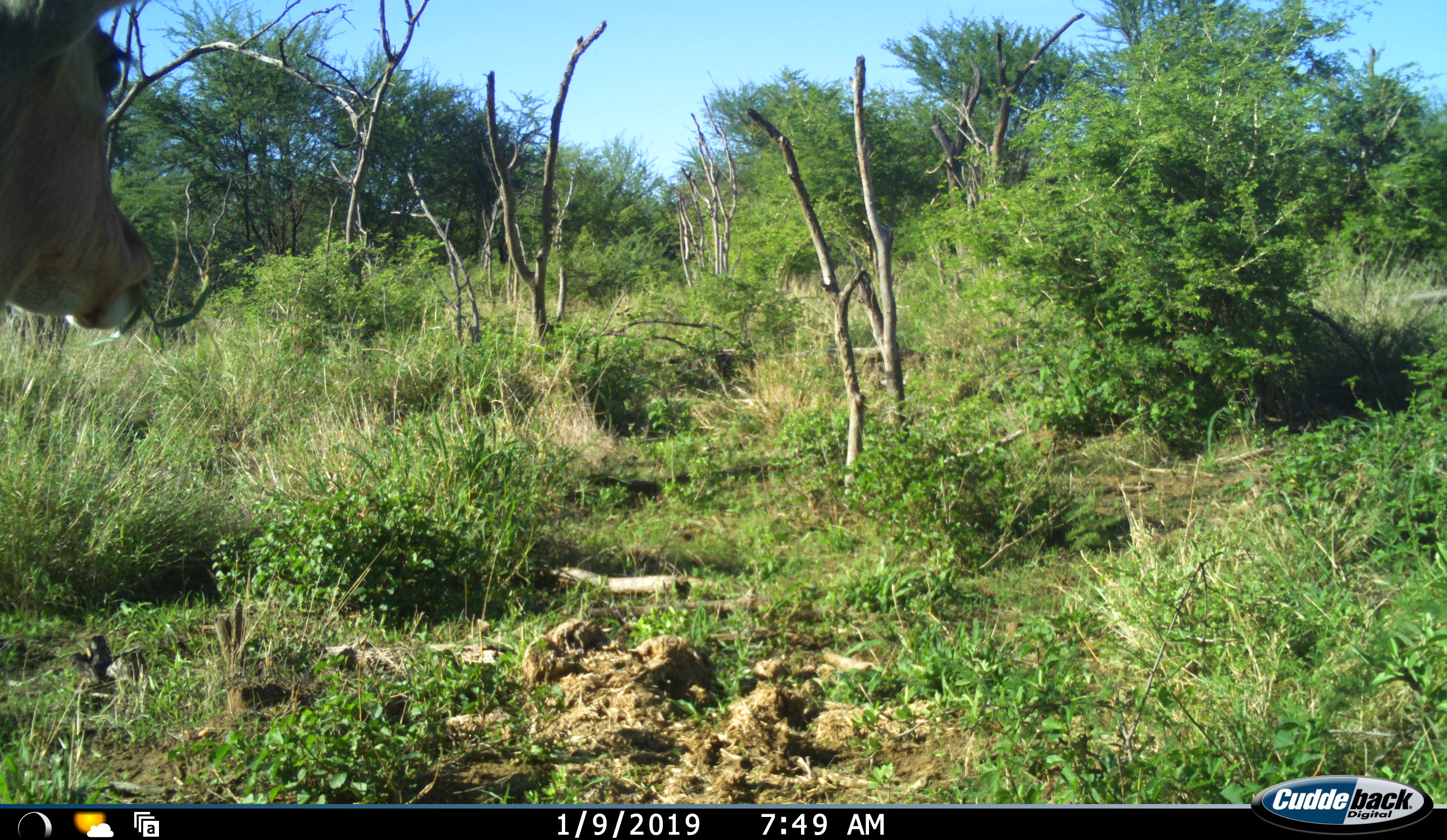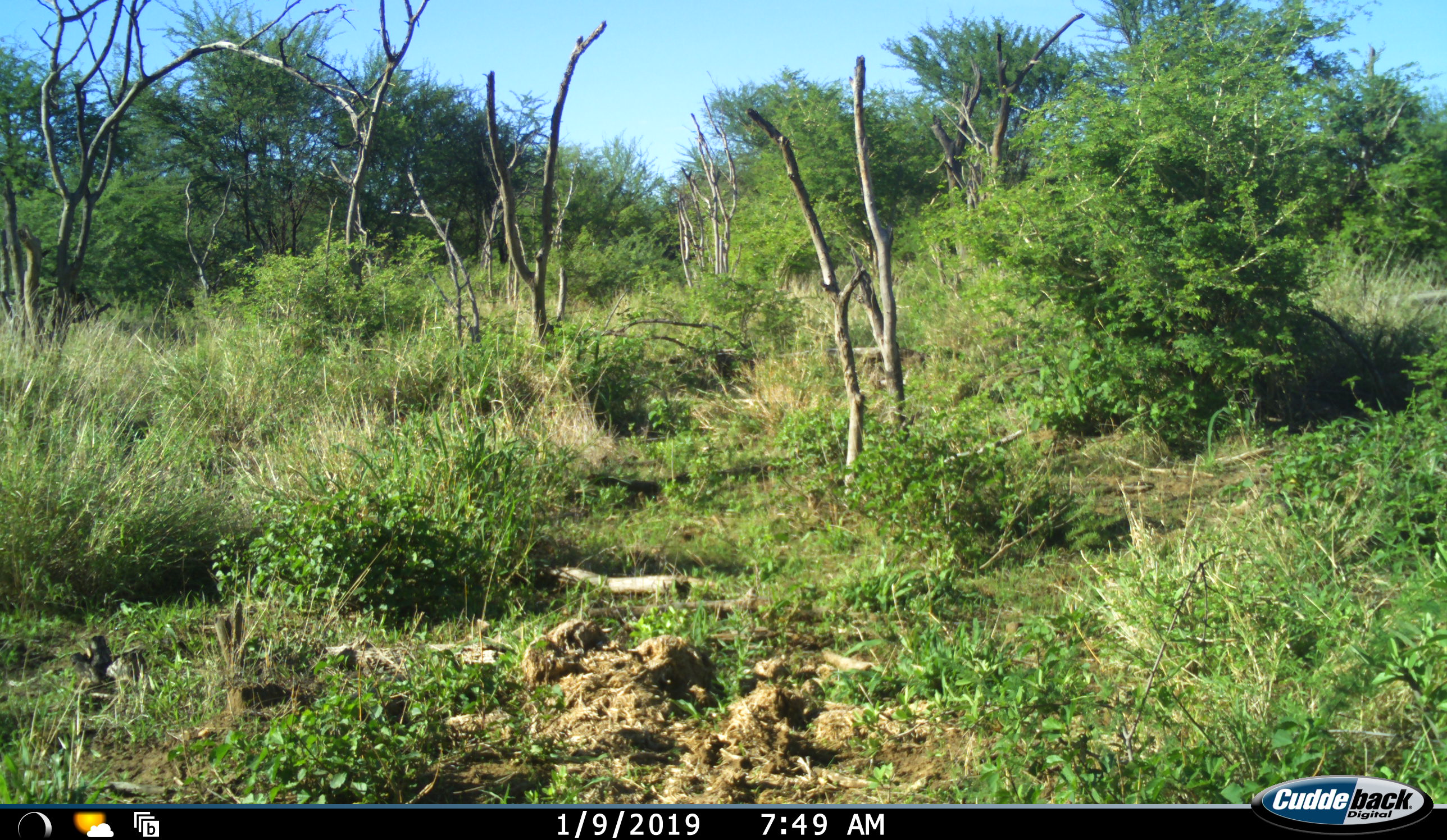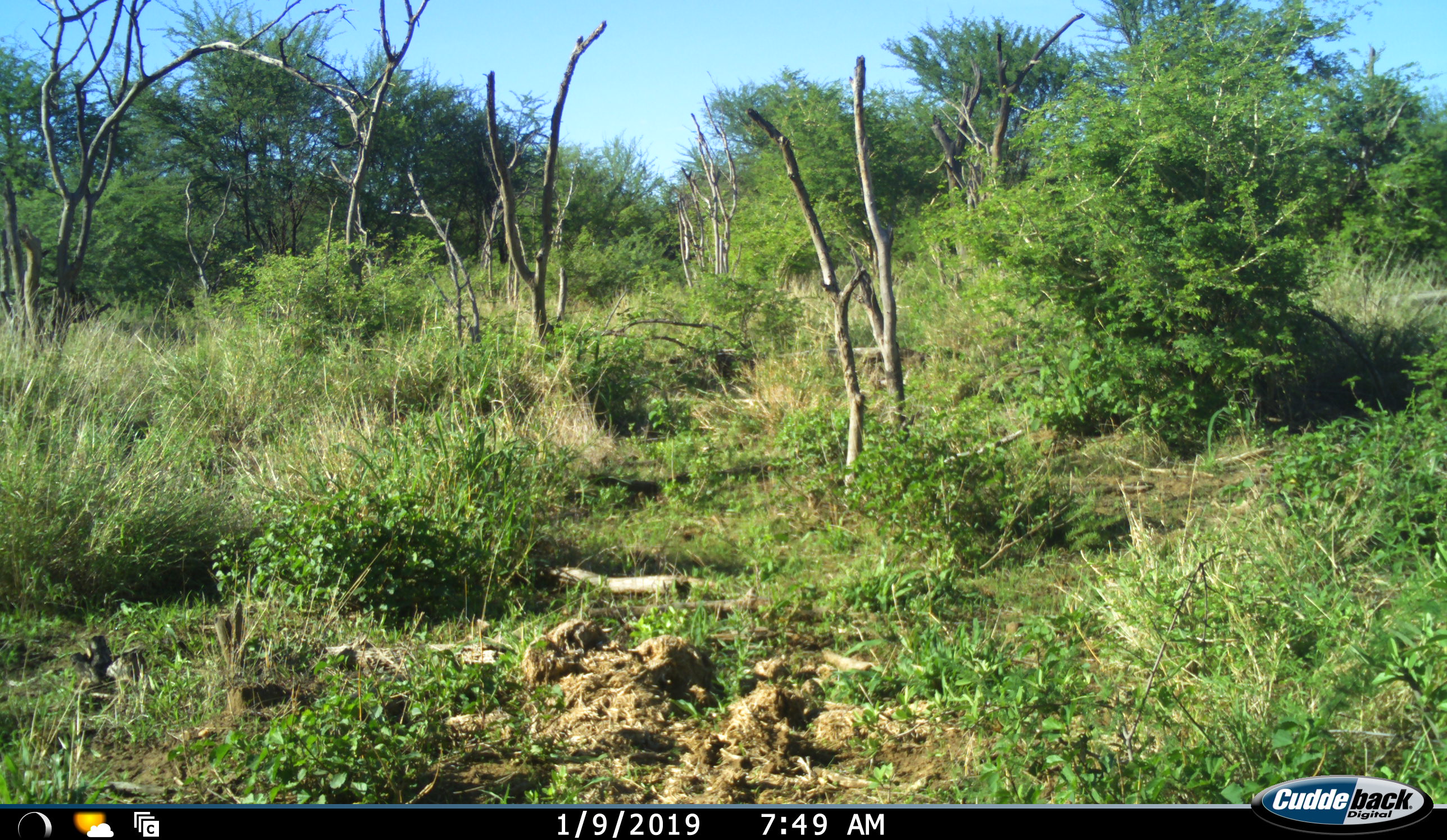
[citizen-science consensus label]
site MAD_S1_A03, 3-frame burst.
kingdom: Animalia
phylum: Chordata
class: Mammalia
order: Artiodactyla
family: Bovidae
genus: Aepyceros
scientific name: Aepyceros melampus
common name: impala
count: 1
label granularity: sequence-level